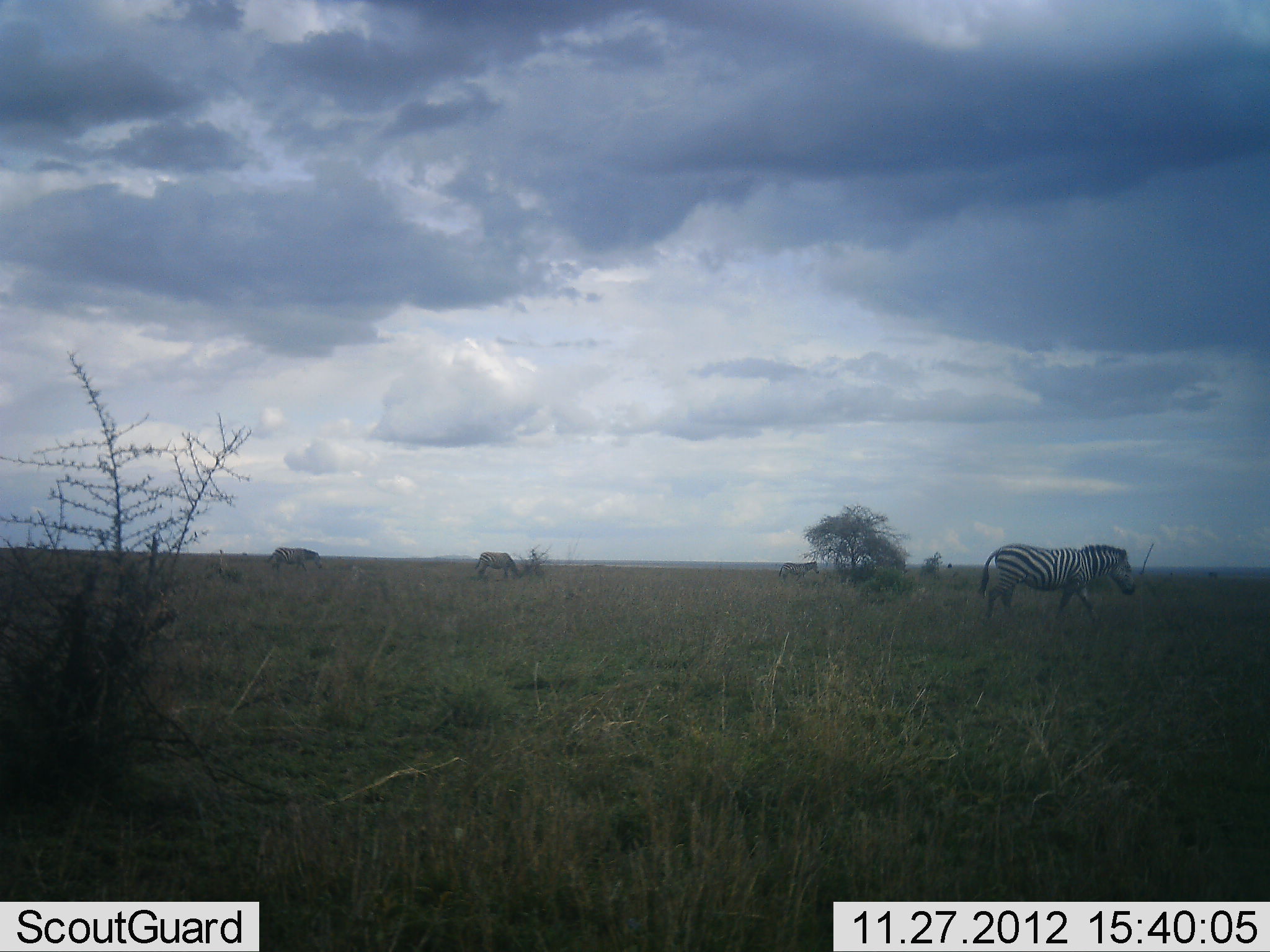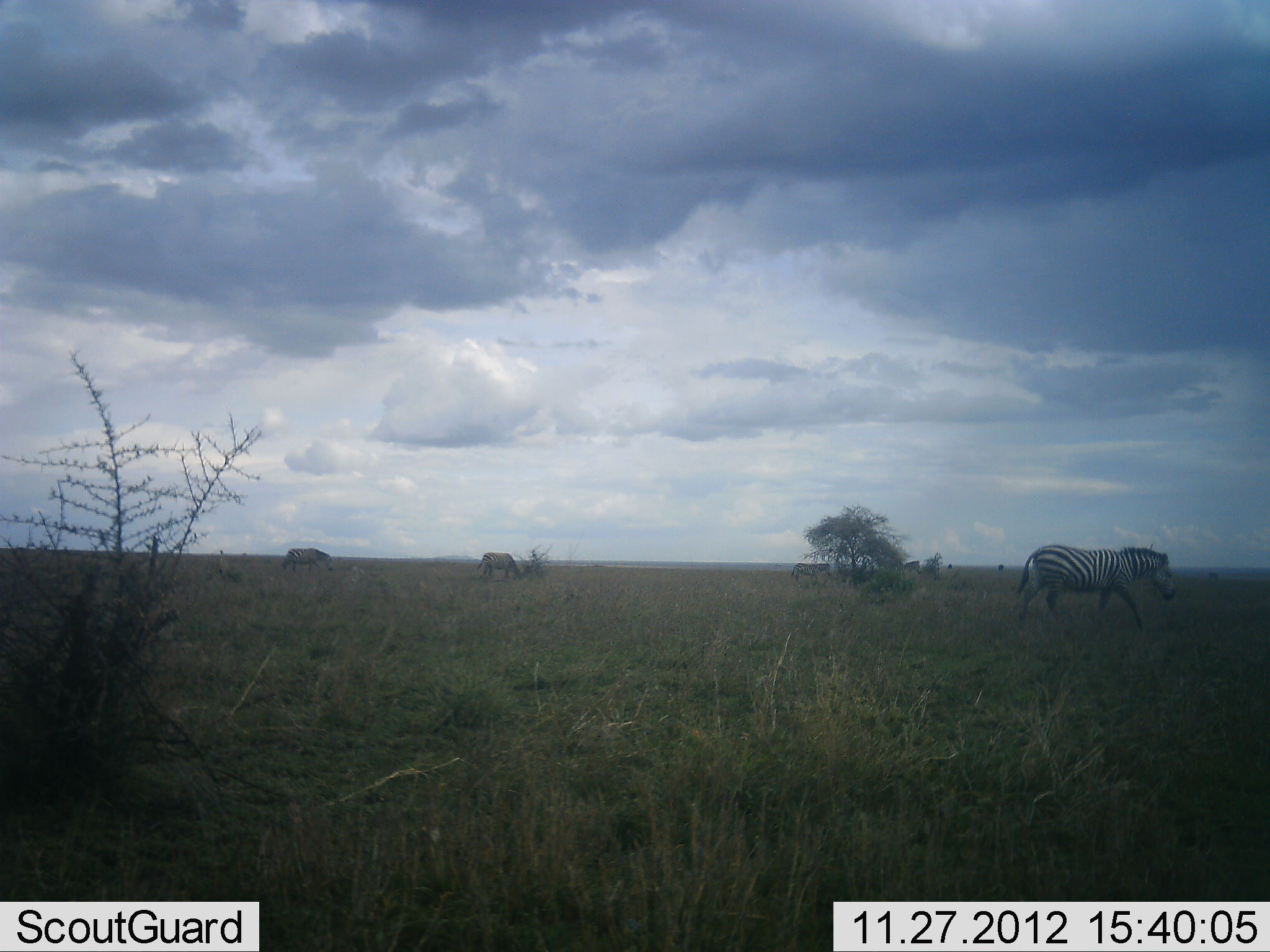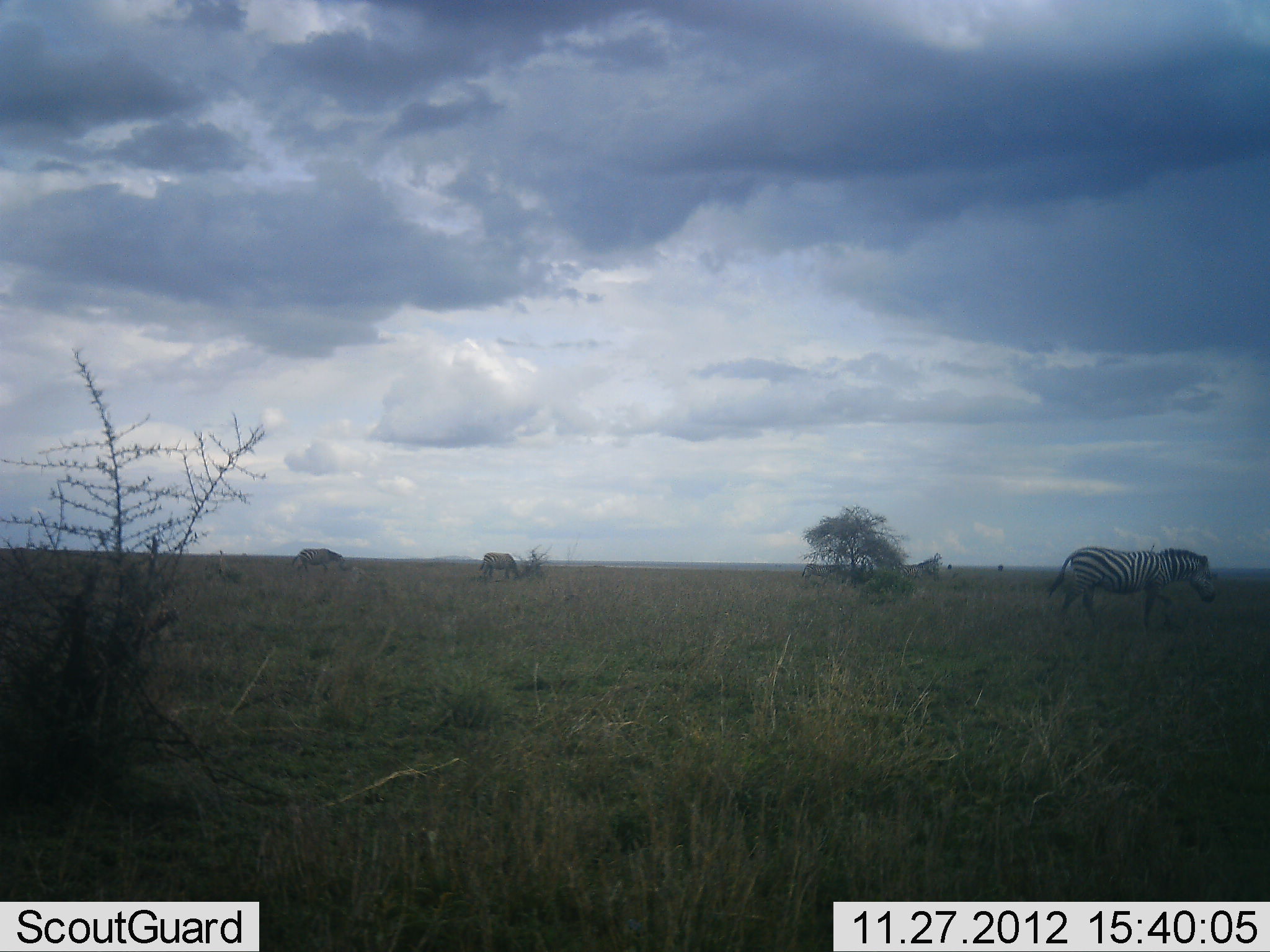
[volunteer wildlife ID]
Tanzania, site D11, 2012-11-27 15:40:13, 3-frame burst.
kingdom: Animalia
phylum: Chordata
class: Mammalia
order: Perissodactyla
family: Equidae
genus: Equus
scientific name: Equus quagga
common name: plains zebra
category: zebra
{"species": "zebra (plains zebra) (Equus quagga)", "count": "5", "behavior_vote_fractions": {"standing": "0%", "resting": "0%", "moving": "100%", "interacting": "0%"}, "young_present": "0%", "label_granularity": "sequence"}